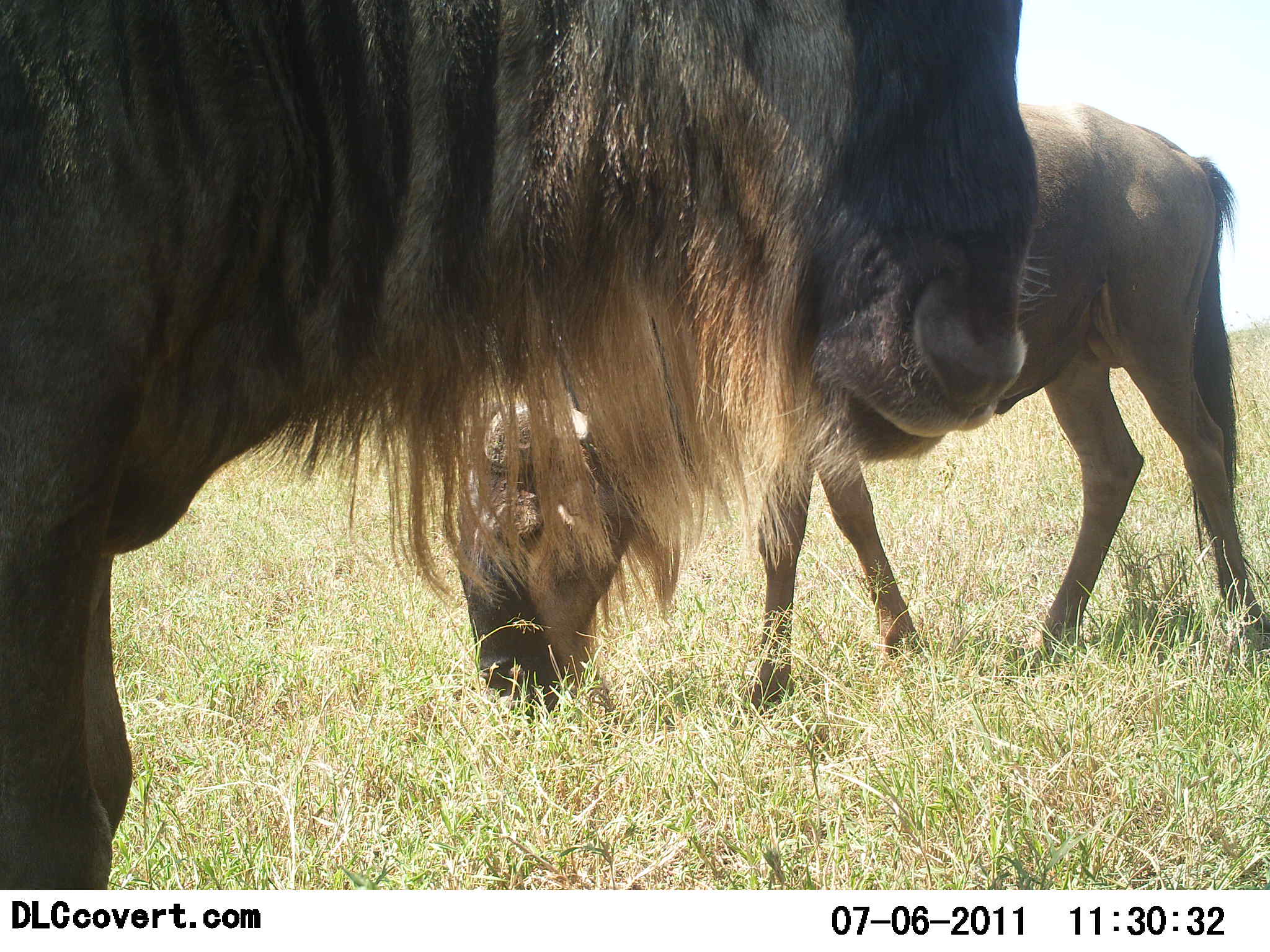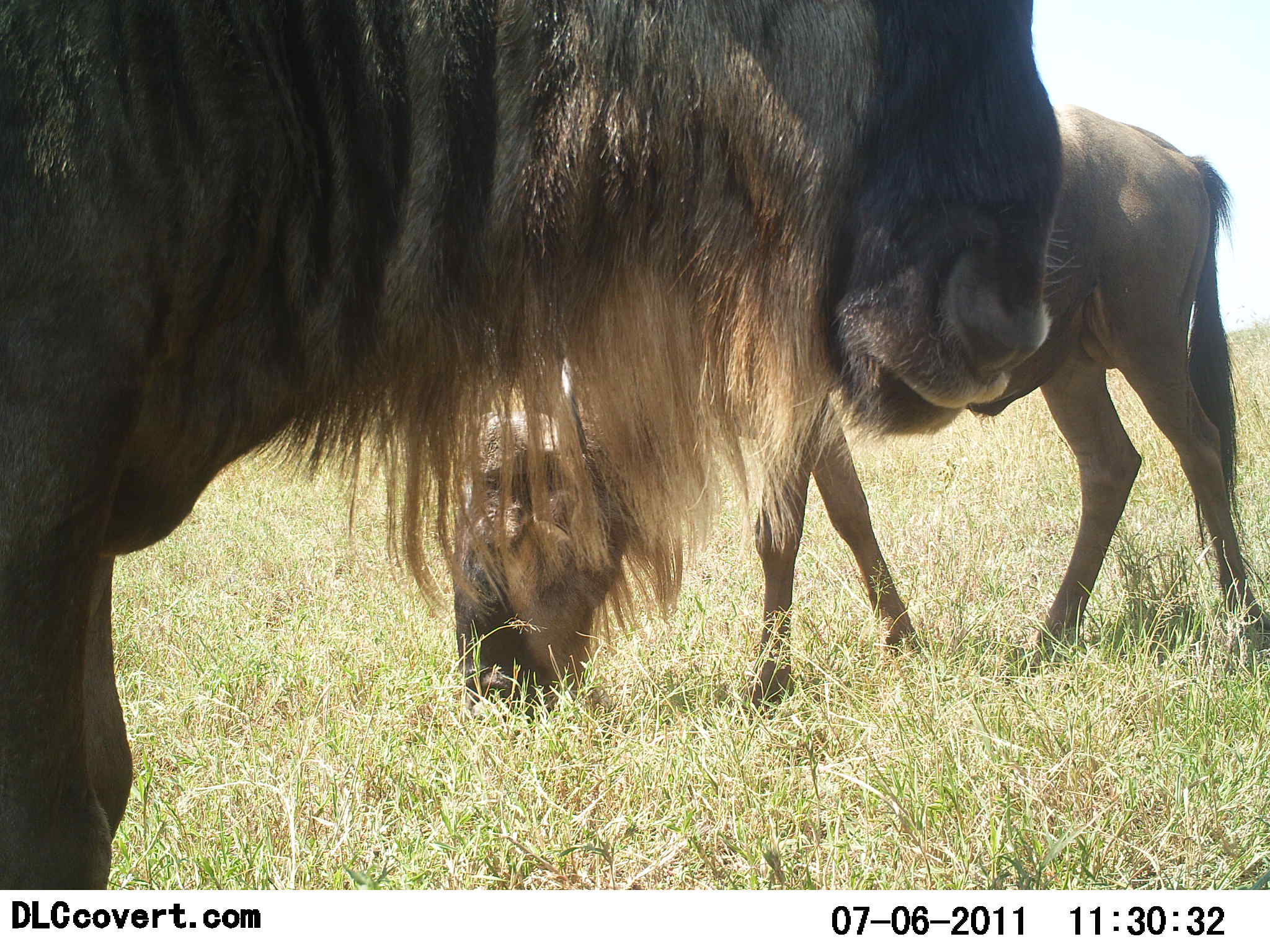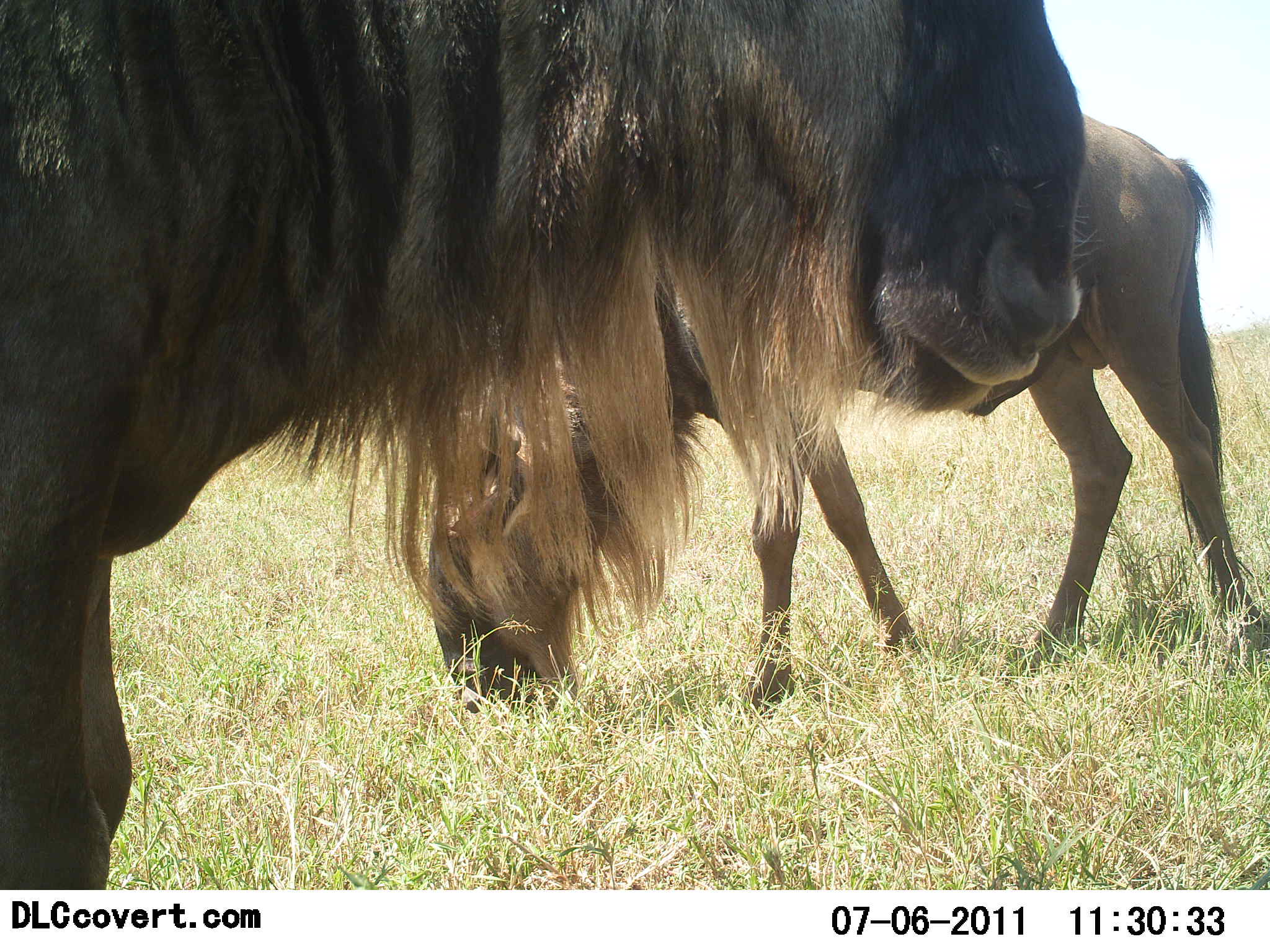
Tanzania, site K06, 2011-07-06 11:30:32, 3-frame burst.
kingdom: Animalia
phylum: Chordata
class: Mammalia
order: Artiodactyla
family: Bovidae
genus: Connochaetes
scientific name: Connochaetes taurinus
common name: blue wildebeest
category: wildebeest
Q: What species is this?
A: Wildebeest (blue wildebeest) (Connochaetes taurinus).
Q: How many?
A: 2.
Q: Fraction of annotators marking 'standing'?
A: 70%.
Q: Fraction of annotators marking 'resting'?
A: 0%.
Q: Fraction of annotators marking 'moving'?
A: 0%.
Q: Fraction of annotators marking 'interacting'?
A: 0%.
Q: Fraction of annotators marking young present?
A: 0%.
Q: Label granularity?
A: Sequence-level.